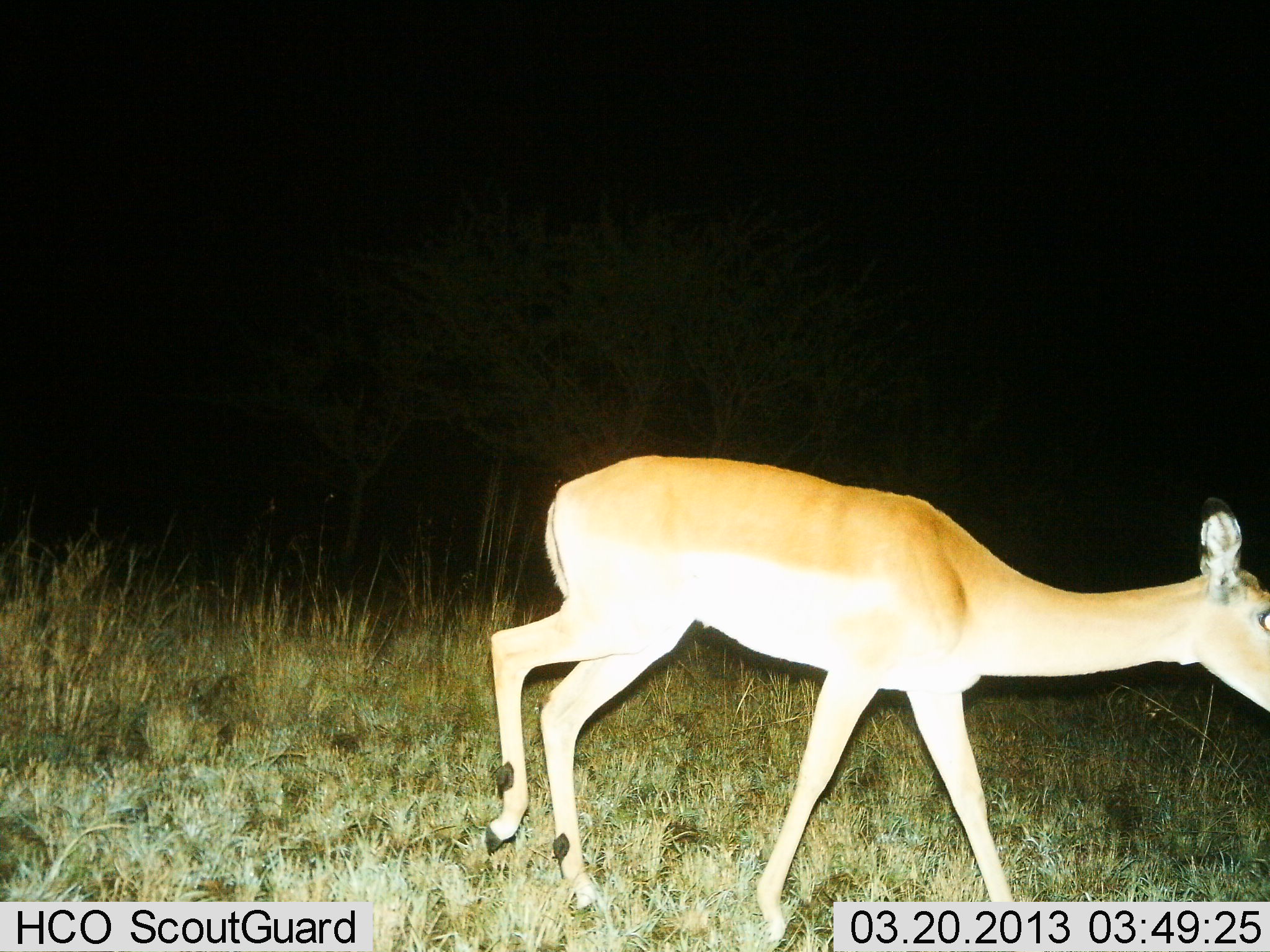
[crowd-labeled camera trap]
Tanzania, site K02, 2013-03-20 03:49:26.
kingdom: Animalia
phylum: Chordata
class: Mammalia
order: Artiodactyla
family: Bovidae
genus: Redunca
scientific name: Redunca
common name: reedbuck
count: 1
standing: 22%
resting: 0%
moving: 78%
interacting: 0%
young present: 0%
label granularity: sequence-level